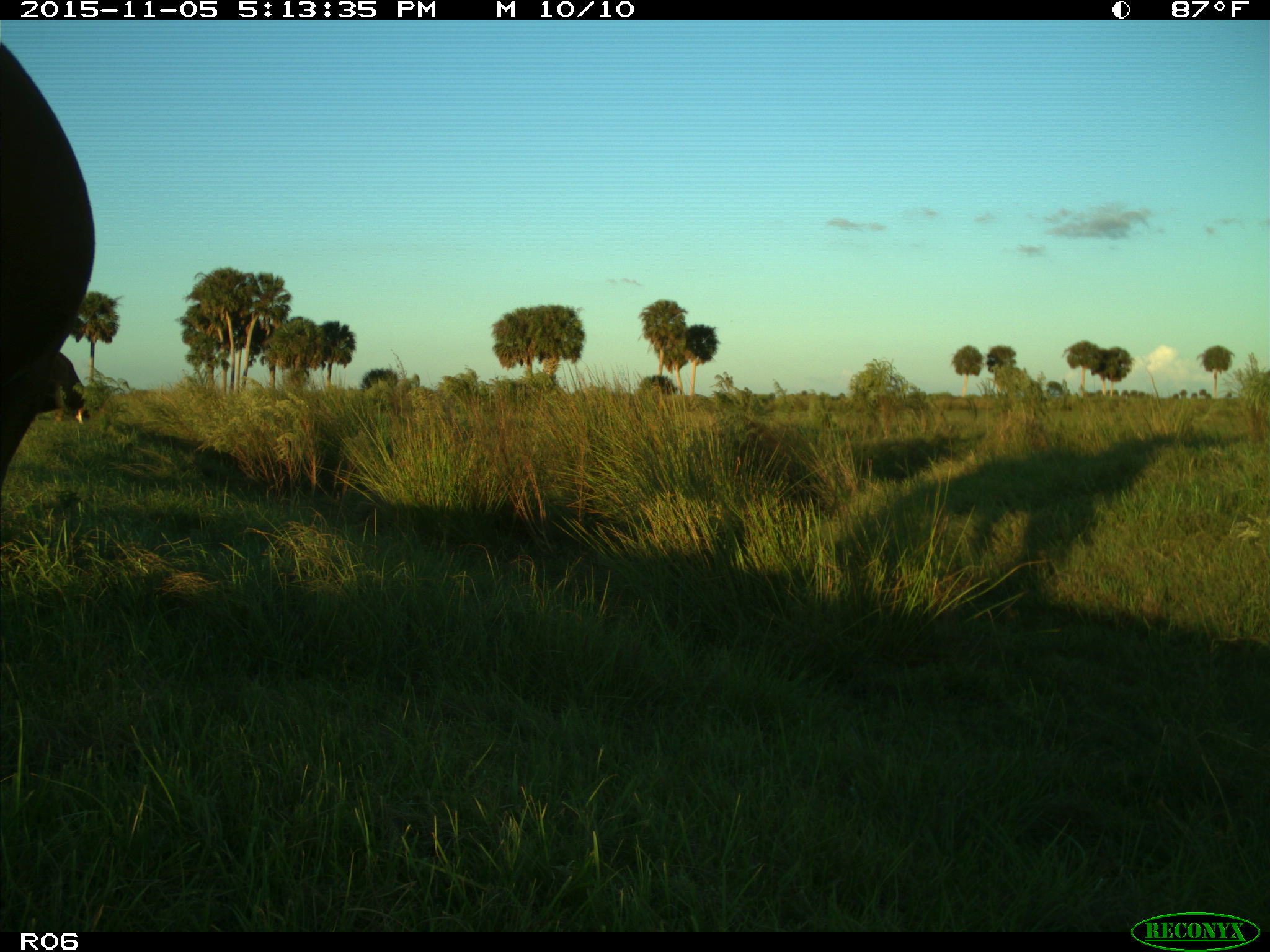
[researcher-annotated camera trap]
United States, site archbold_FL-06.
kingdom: Animalia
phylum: Chordata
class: Mammalia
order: Artiodactyla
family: Bovidae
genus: Bos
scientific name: Bos taurus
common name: domestic cow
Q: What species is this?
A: Bos taurus (domestic cow).